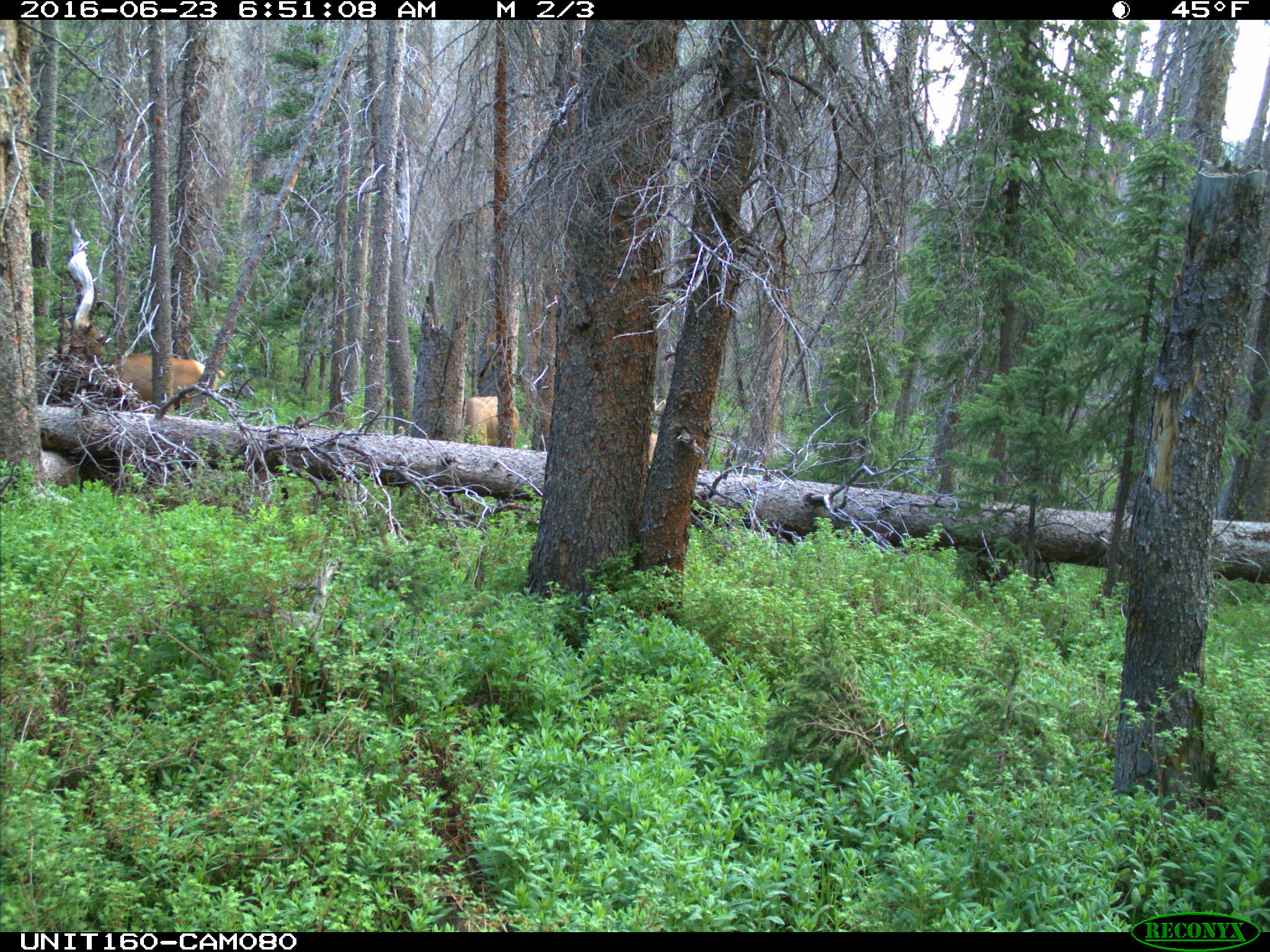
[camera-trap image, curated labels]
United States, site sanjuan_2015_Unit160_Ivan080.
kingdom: Animalia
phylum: Chordata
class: Mammalia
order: Artiodactyla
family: Cervidae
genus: Cervus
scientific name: Cervus elaphus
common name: red deer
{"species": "Cervus elaphus (red deer)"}